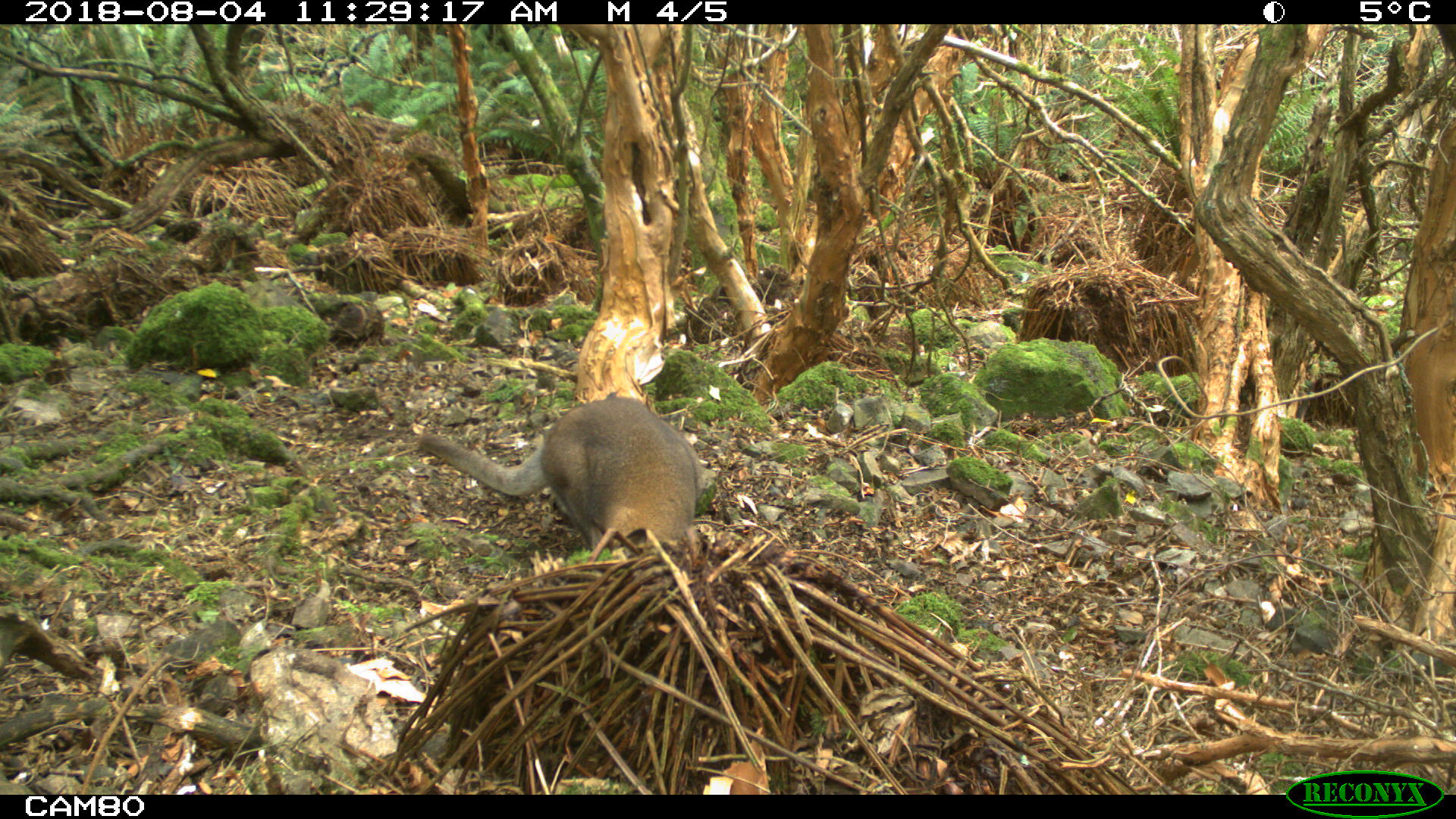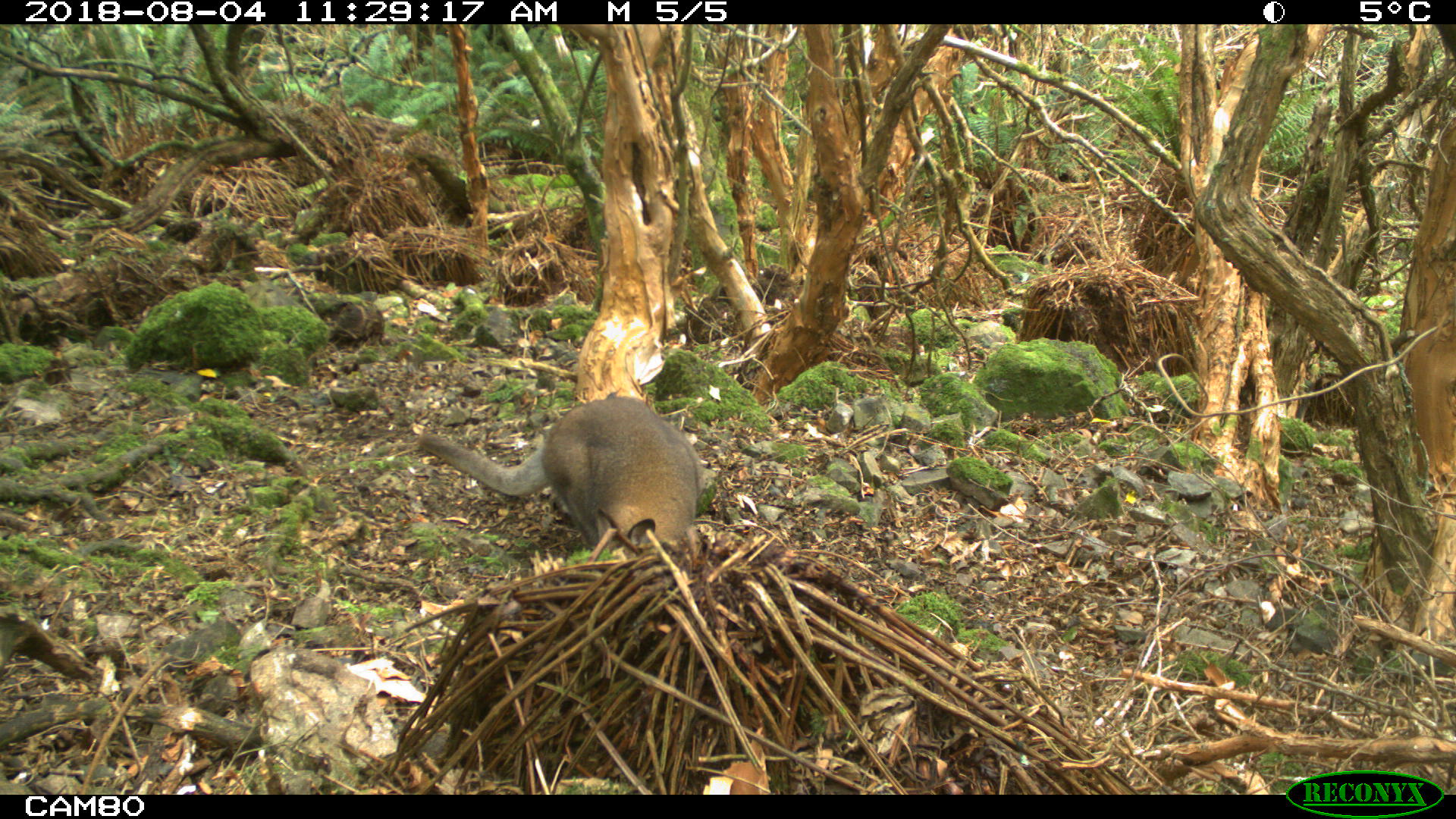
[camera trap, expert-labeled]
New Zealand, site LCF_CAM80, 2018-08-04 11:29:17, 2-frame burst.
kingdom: Animalia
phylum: Chordata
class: Mammalia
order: Diprotodontia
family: Macropodidae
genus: Notamacropus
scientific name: Notamacropus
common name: wallaby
Wallaby (Notamacropus).